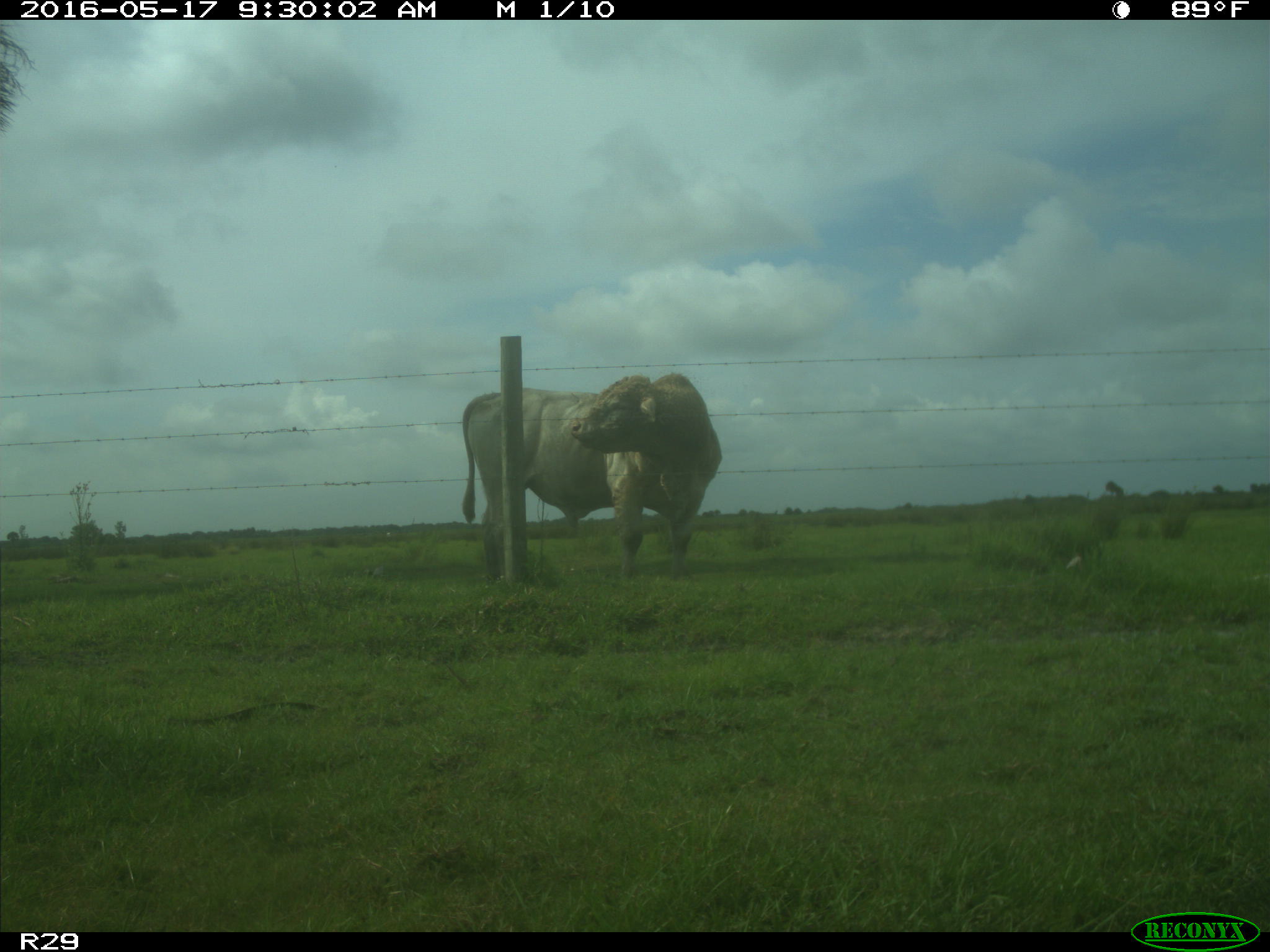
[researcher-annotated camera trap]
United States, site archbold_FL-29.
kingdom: Animalia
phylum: Chordata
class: Mammalia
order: Artiodactyla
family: Bovidae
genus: Bos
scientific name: Bos taurus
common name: domestic cow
Bos taurus (domestic cow).